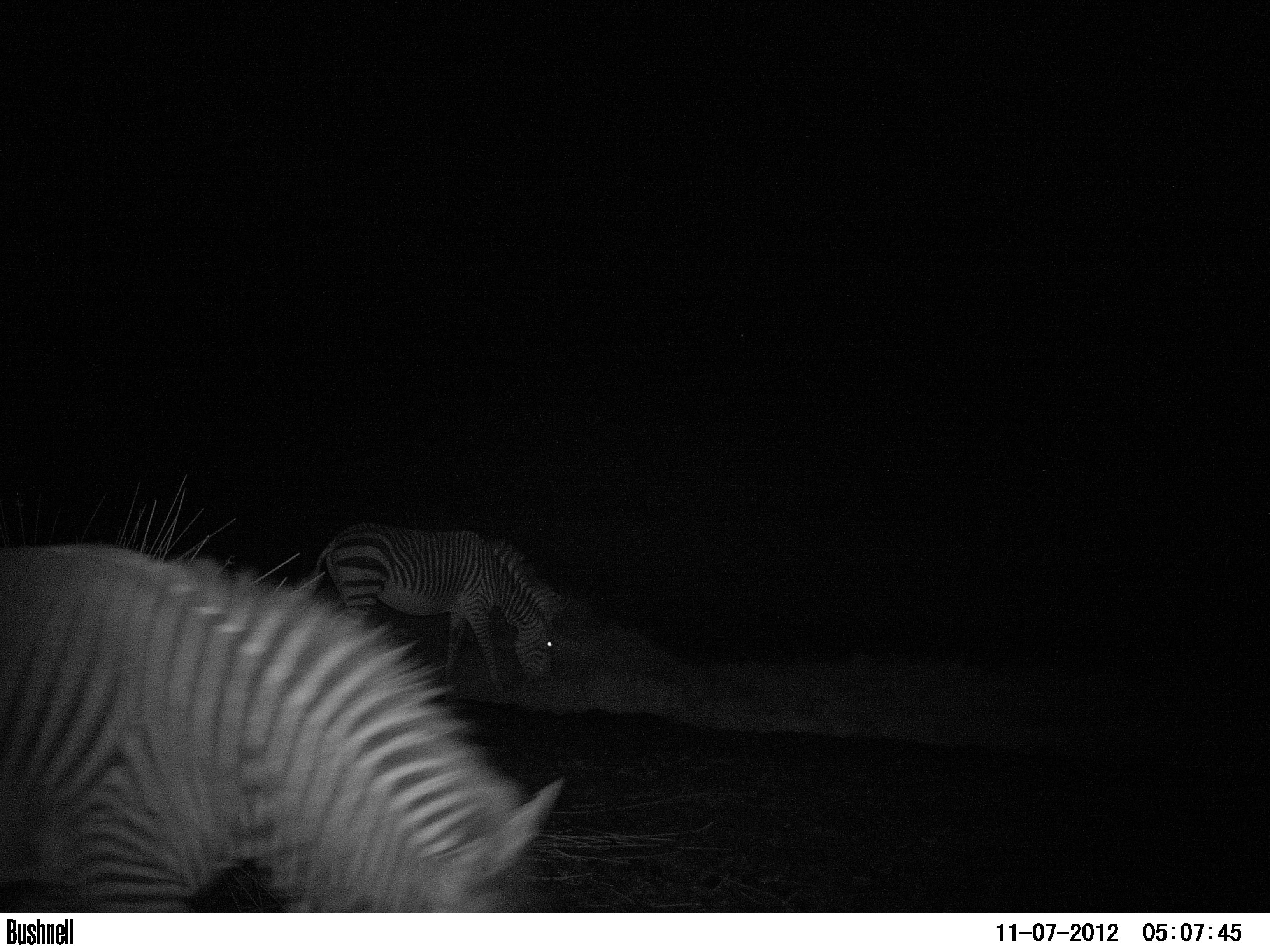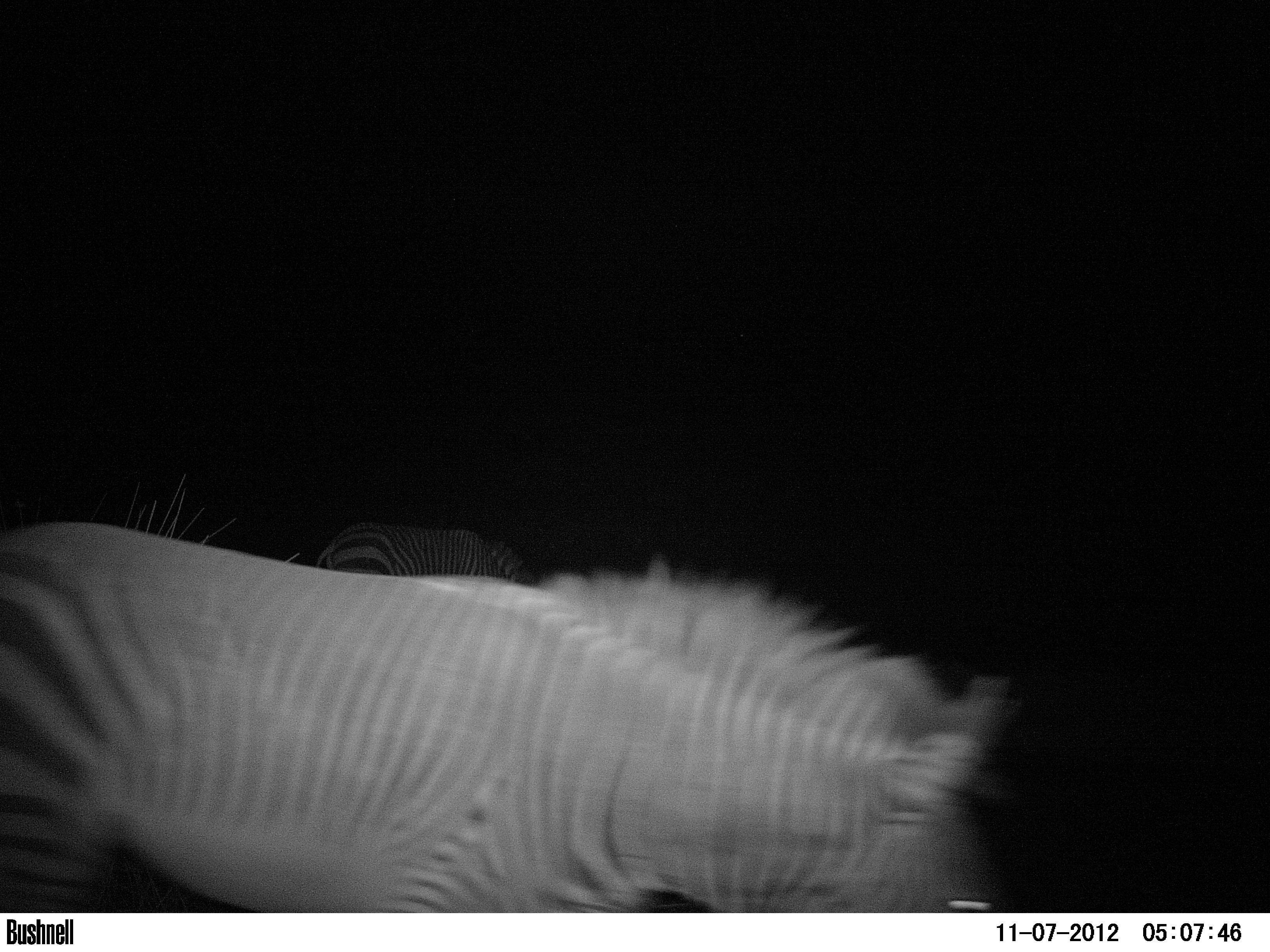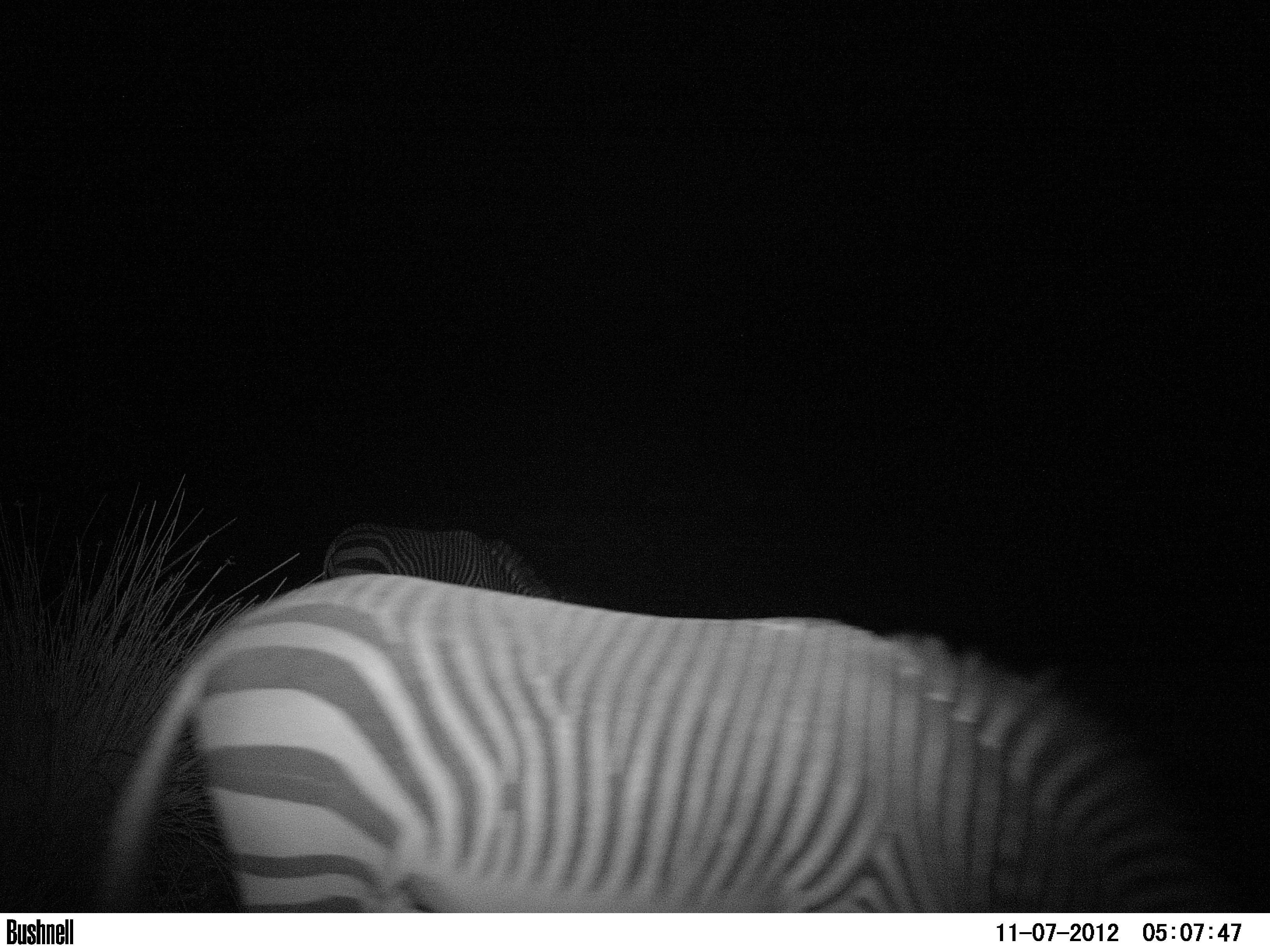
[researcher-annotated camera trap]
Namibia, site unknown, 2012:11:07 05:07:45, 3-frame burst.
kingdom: Animalia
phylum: Chordata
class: Mammalia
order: Perissodactyla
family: Equidae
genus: Equus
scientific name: Equus zebra hartmannae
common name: hartmann's mountain zebra